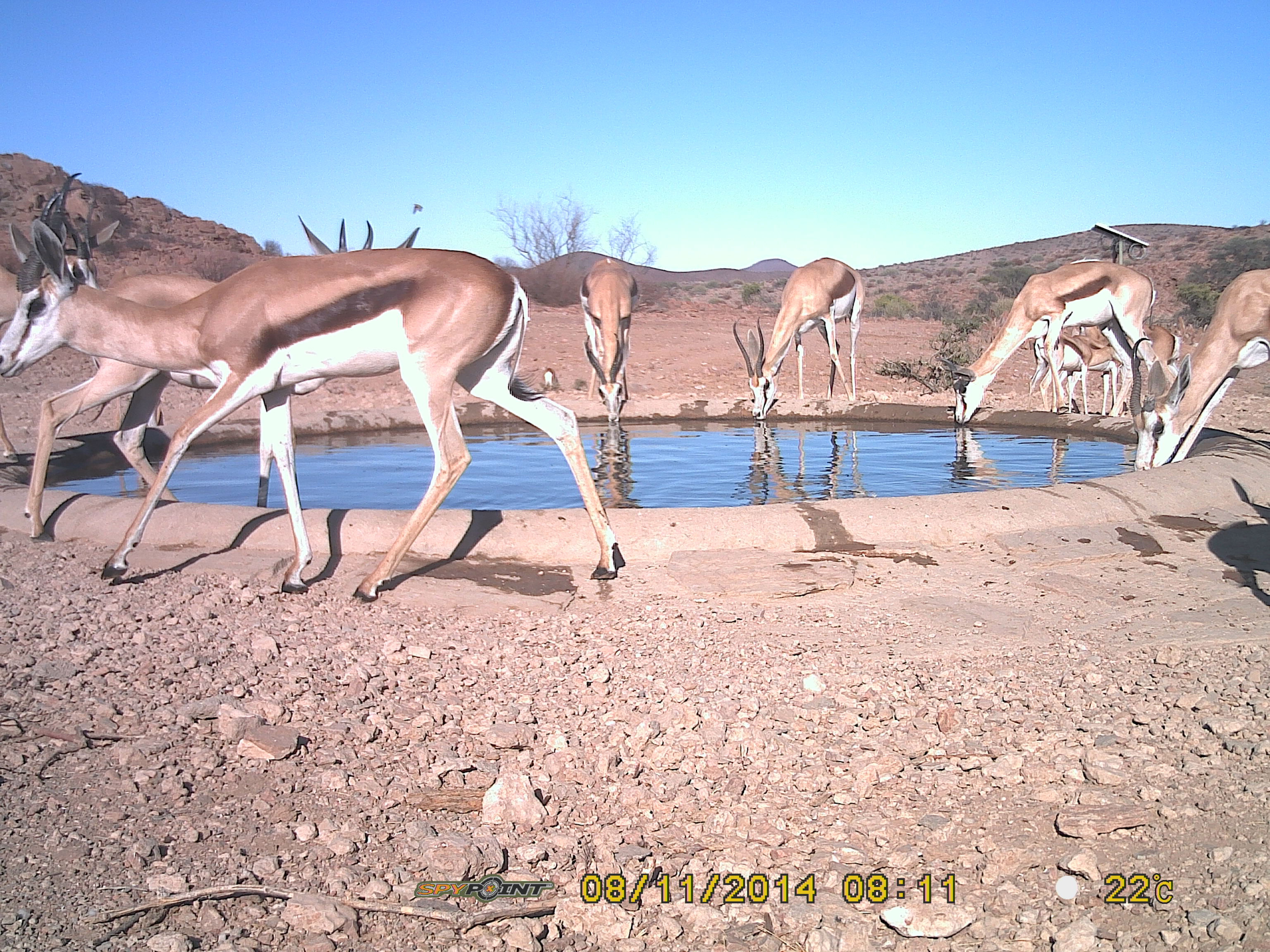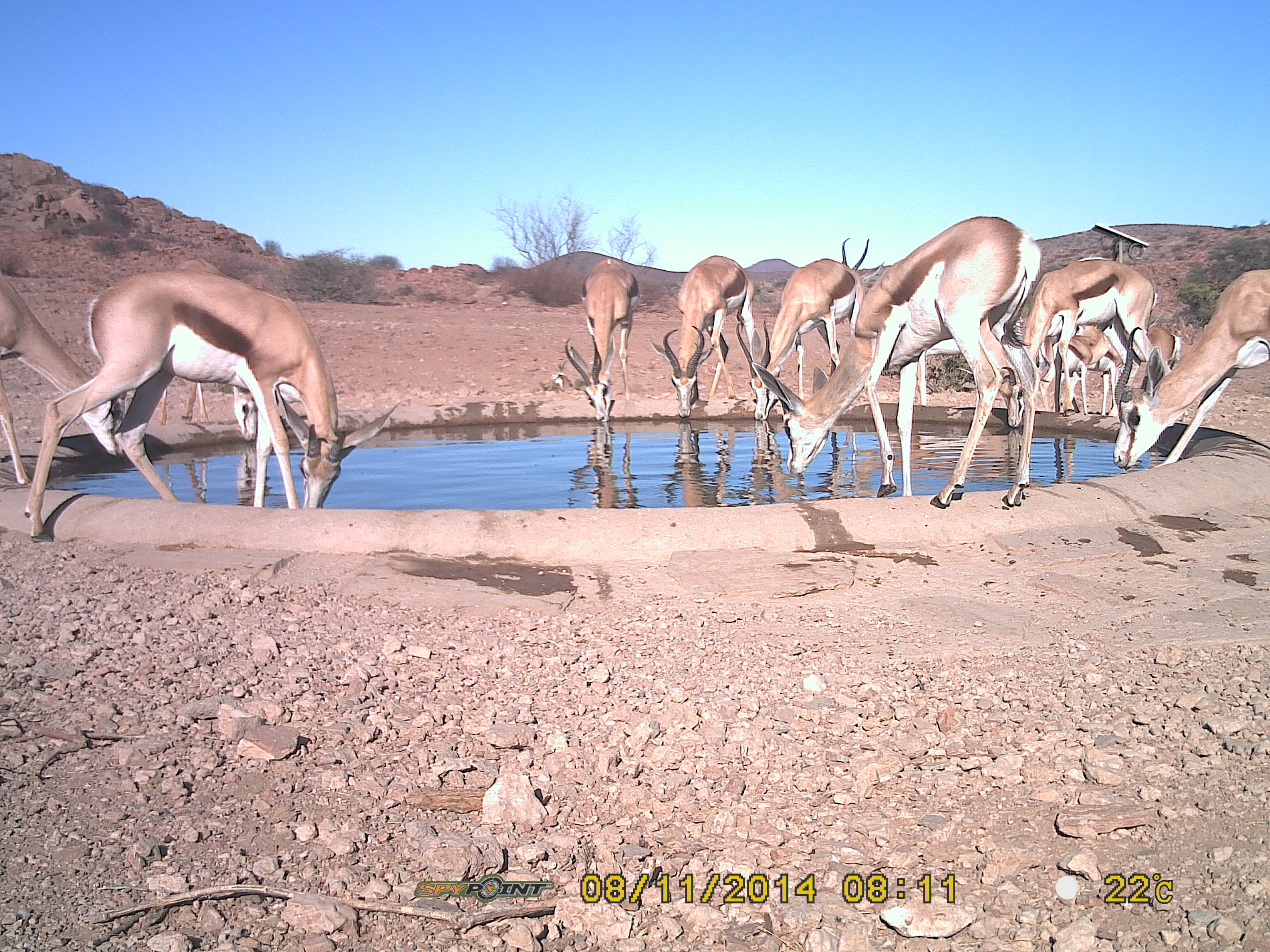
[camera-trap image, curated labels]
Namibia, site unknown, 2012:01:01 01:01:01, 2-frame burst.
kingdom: Animalia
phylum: Chordata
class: Mammalia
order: Artiodactyla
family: Bovidae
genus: Antidorcas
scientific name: Antidorcas marsupialis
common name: springbok